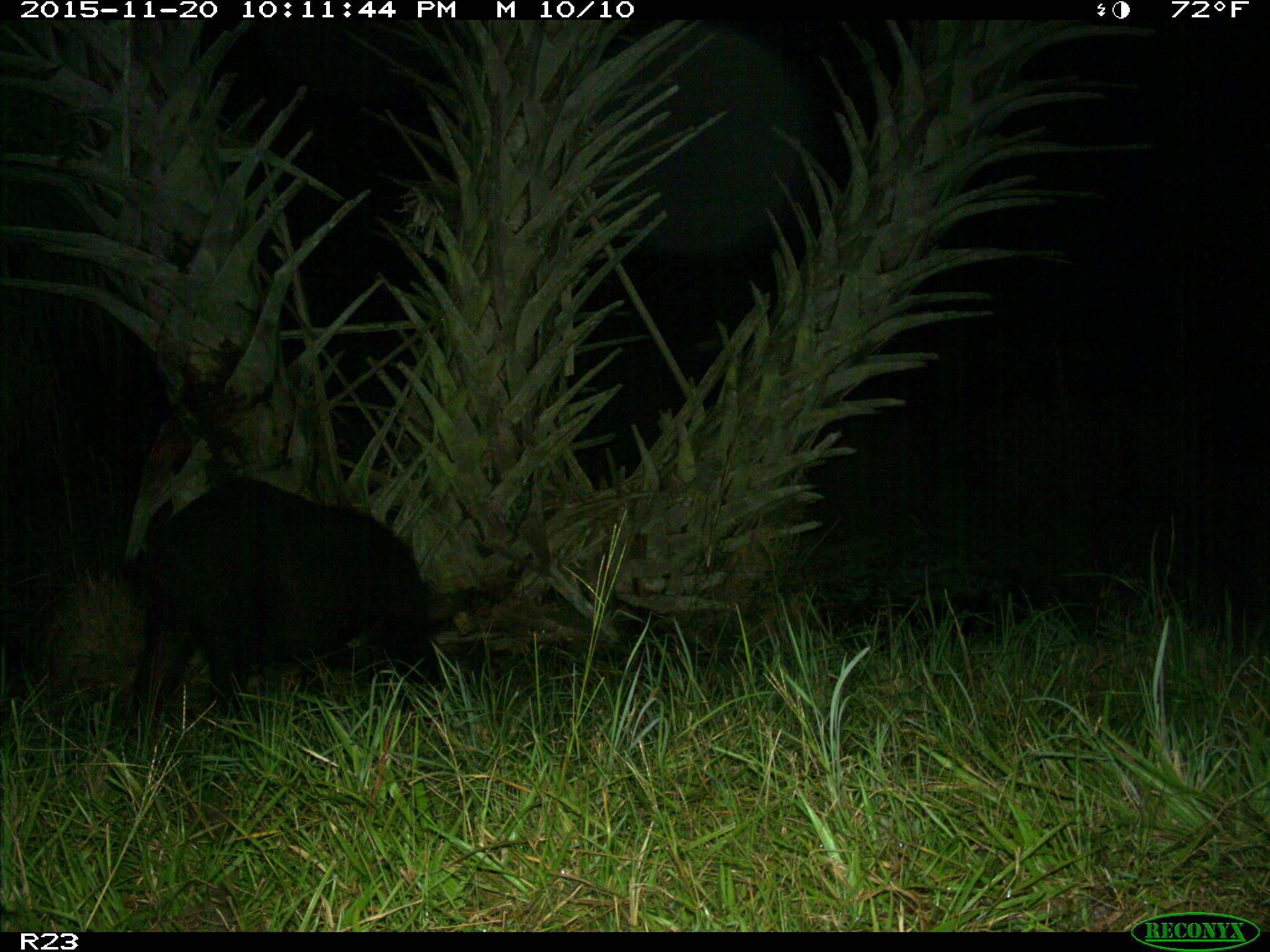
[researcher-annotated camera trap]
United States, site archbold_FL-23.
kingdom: Animalia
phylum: Chordata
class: Mammalia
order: Artiodactyla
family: Suidae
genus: Sus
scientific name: Sus scrofa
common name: wild boar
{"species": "Sus scrofa (wild boar)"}